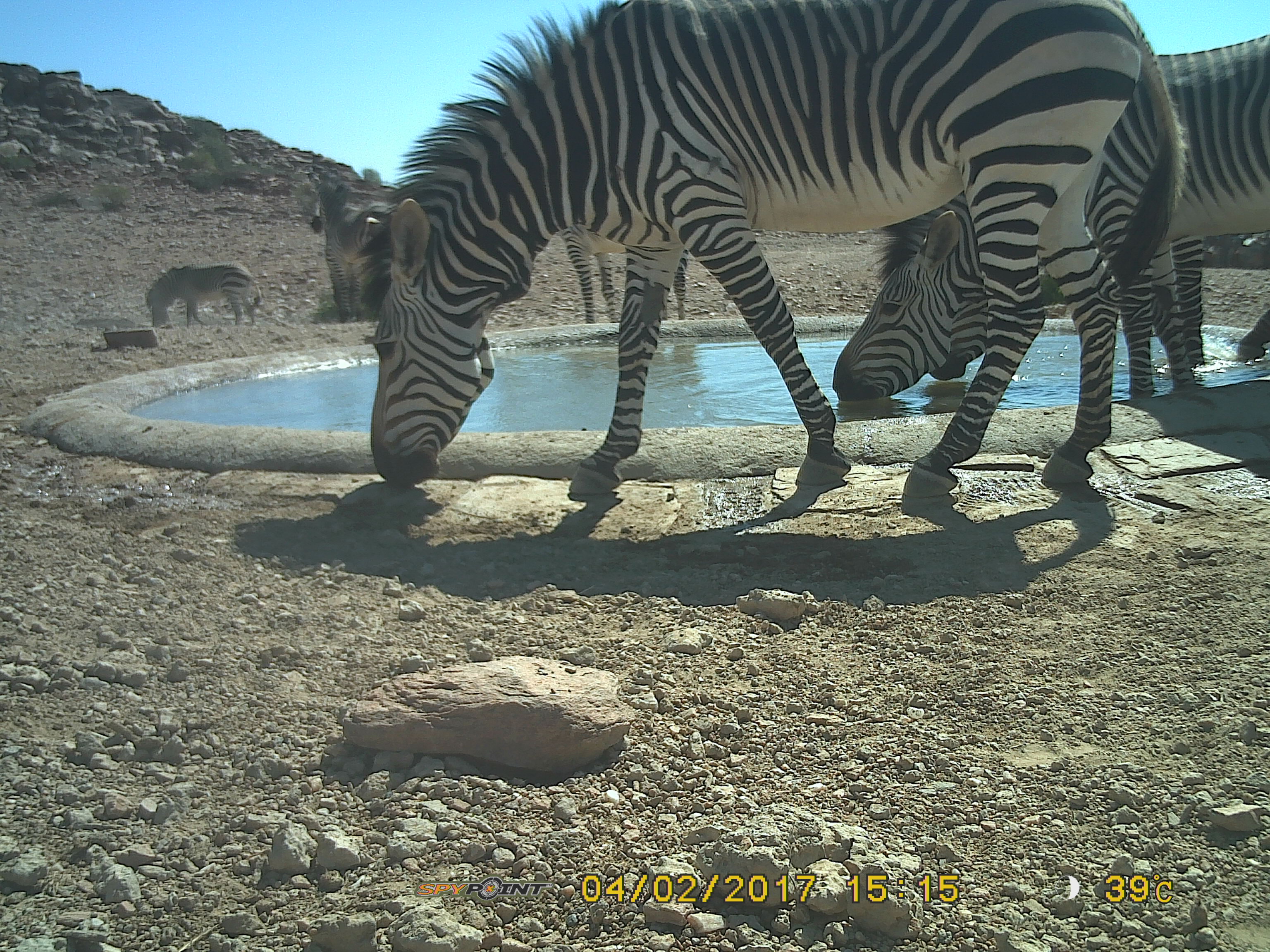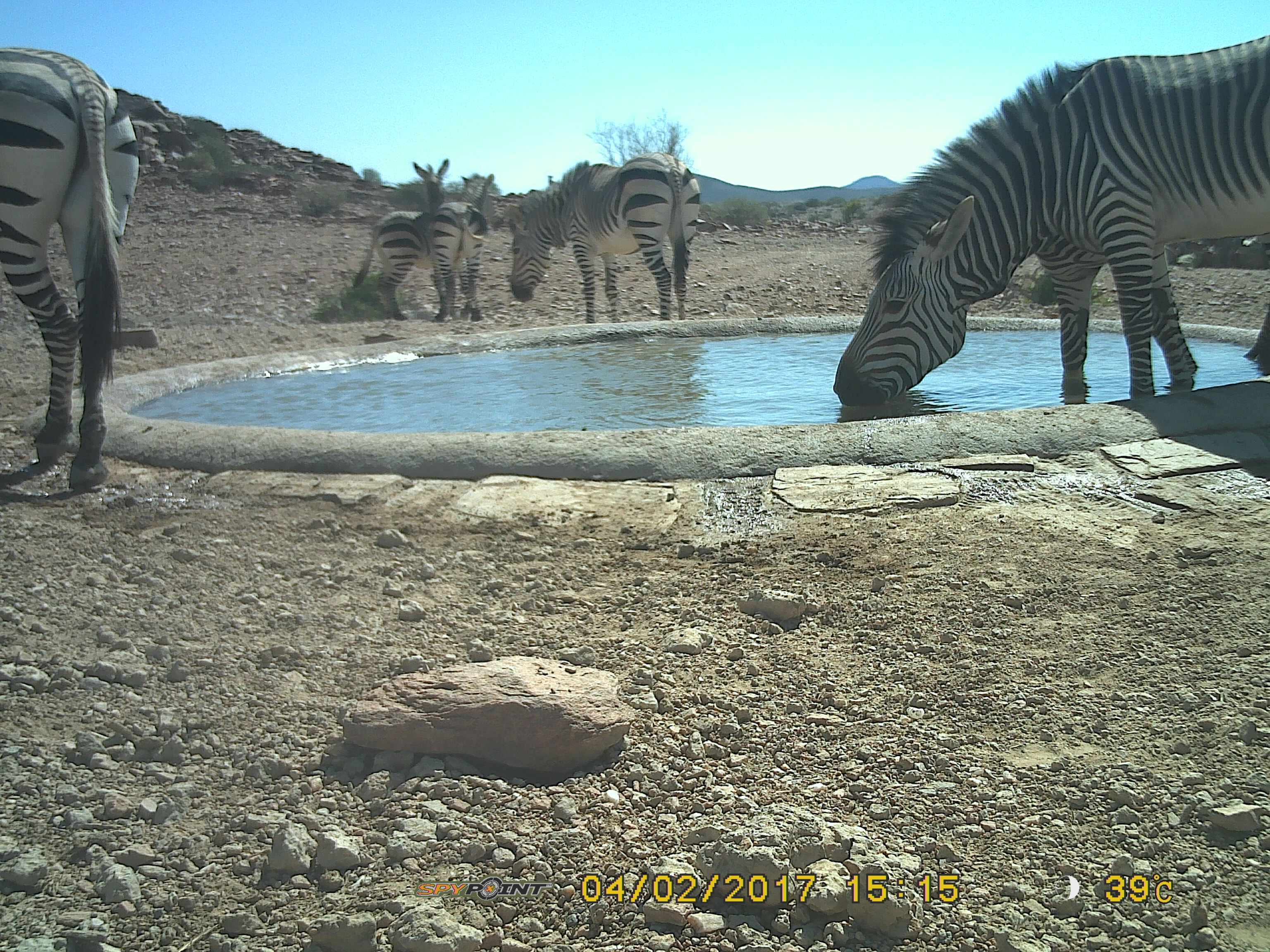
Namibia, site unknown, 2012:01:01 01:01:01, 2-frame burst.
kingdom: Animalia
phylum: Chordata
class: Mammalia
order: Perissodactyla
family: Equidae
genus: Equus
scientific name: Equus zebra hartmannae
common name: hartmann's mountain zebra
Equus zebra hartmannae (hartmann's mountain zebra).